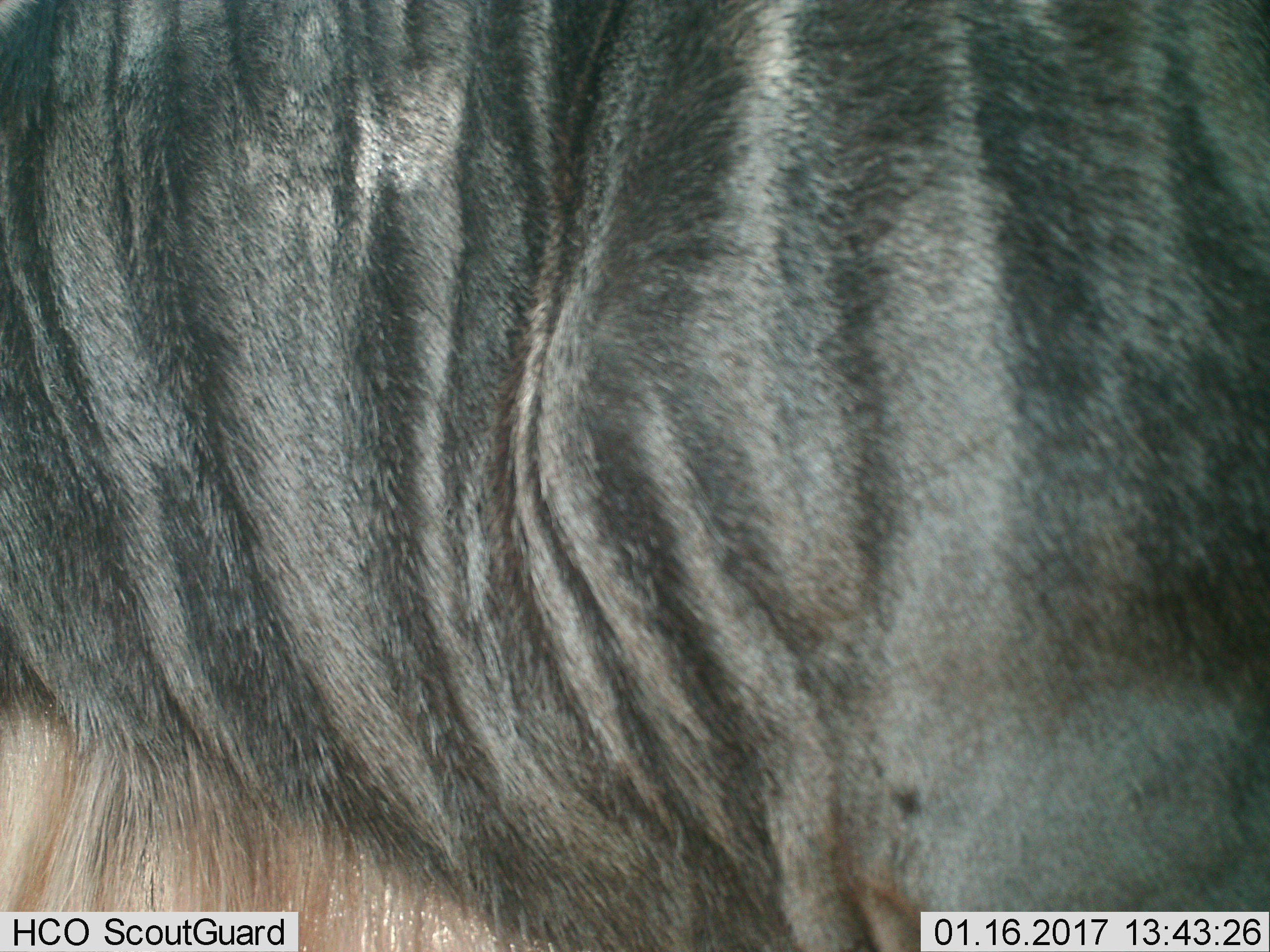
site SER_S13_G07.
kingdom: Animalia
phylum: Chordata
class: Mammalia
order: Artiodactyla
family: Bovidae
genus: Connochaetes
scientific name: Connochaetes taurinus taurinus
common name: blue wildebeest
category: wildebeestblue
Wildebeestblue (blue wildebeest) (Connochaetes taurinus taurinus), count 1. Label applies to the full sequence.